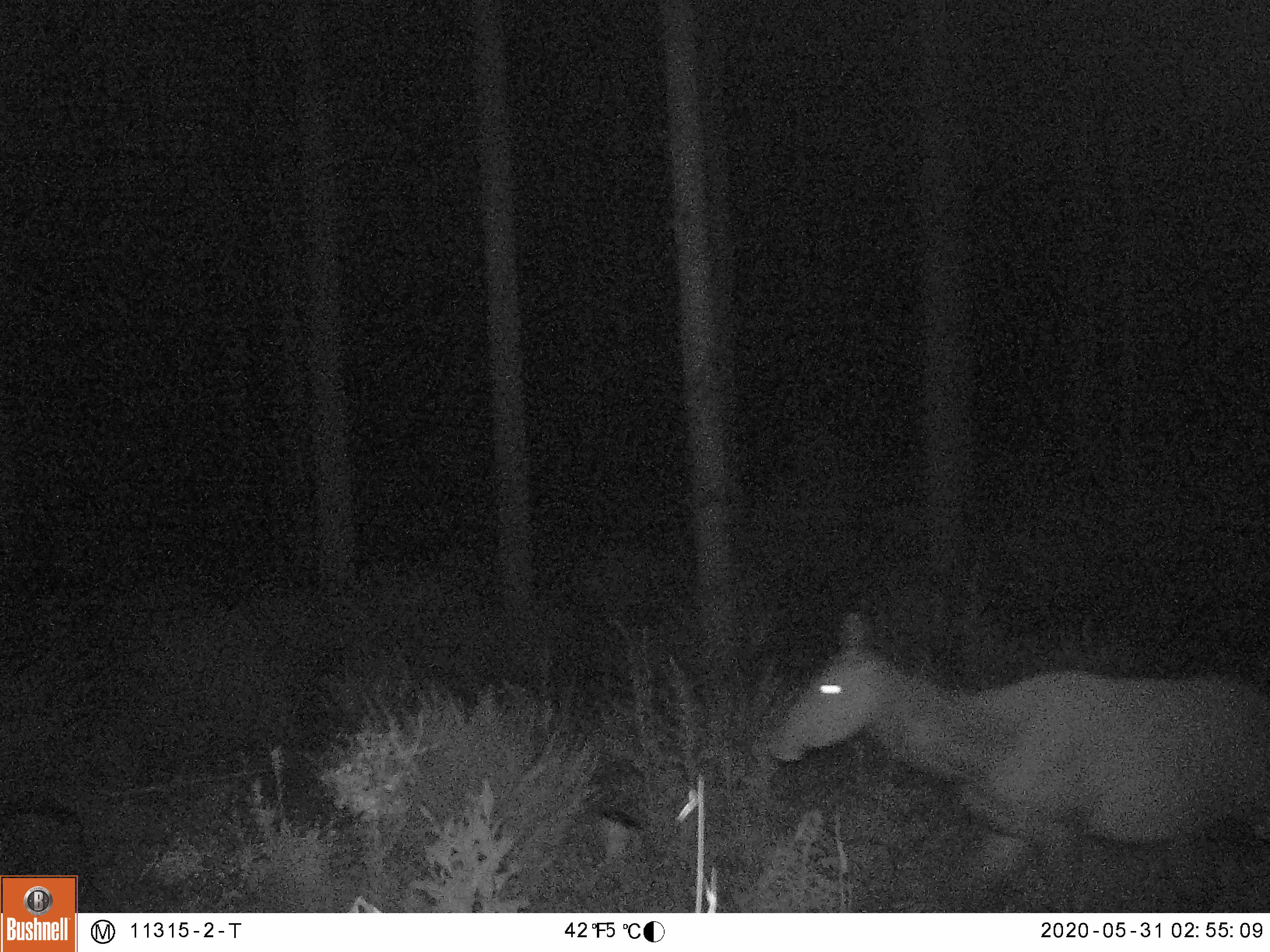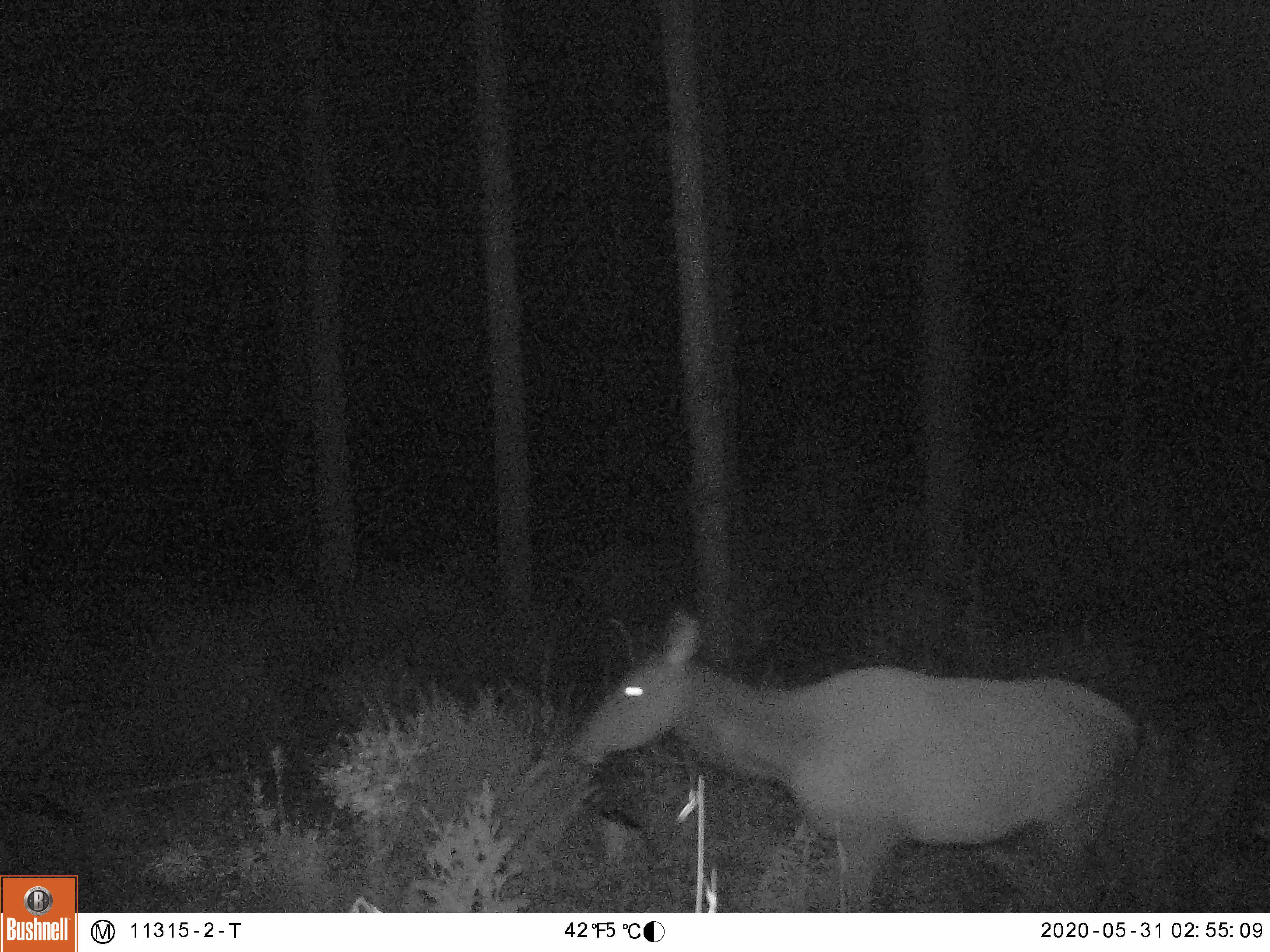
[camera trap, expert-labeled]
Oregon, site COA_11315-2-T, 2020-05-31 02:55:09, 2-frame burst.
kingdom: Animalia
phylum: Chordata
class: Mammalia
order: Artiodactyla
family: Cervidae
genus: Cervus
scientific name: Cervus canadensis roosevelti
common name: roosevelt elk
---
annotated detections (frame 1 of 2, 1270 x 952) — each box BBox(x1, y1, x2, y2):
roosevelt elk: BBox(752, 593, 1259, 898)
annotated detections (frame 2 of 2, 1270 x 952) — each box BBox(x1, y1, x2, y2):
roosevelt elk: BBox(556, 593, 1158, 900)